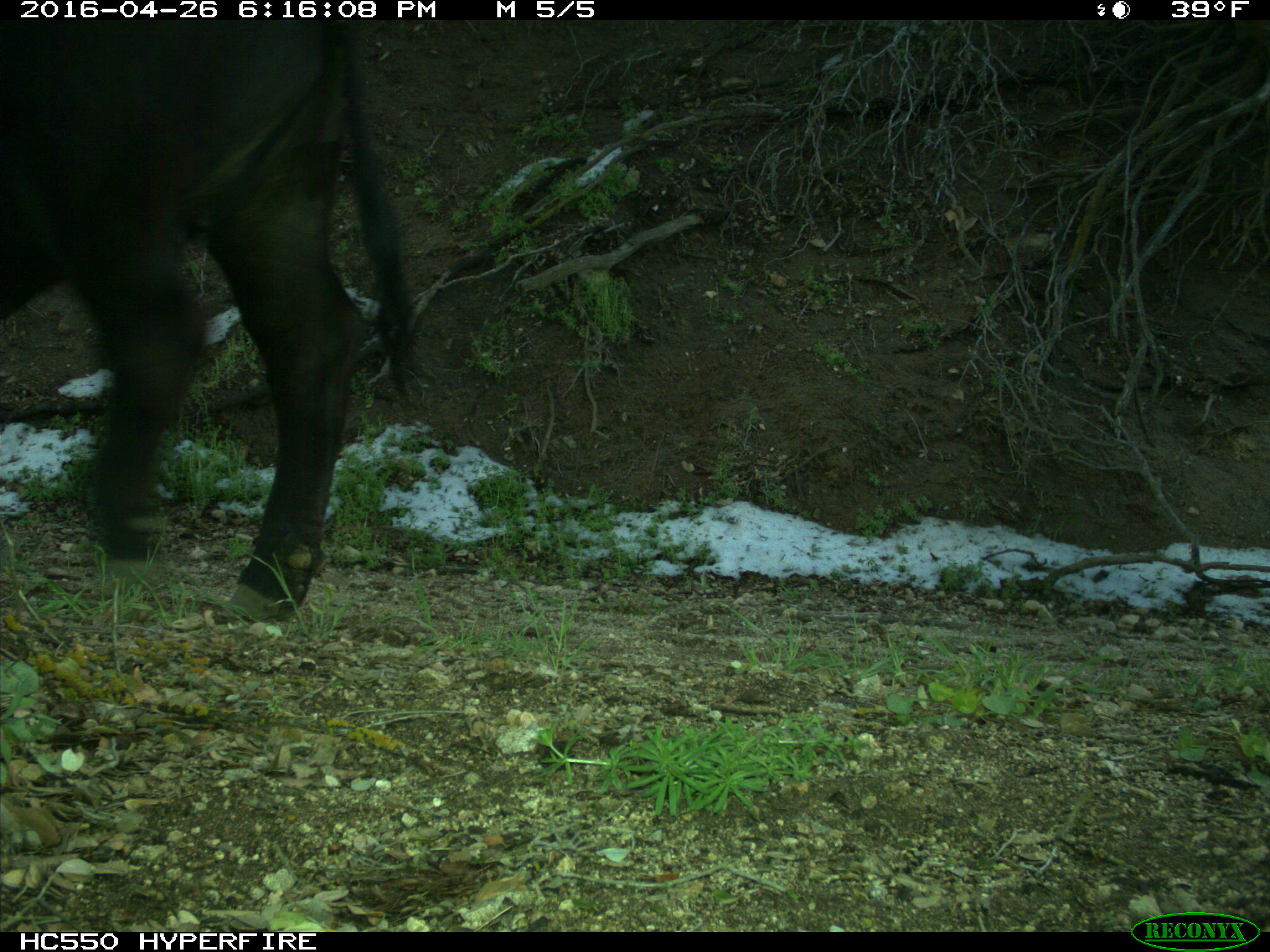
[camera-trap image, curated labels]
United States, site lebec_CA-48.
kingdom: Animalia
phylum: Chordata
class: Mammalia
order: Artiodactyla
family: Bovidae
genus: Bos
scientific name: Bos taurus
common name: domestic cow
Bos taurus (domestic cow).